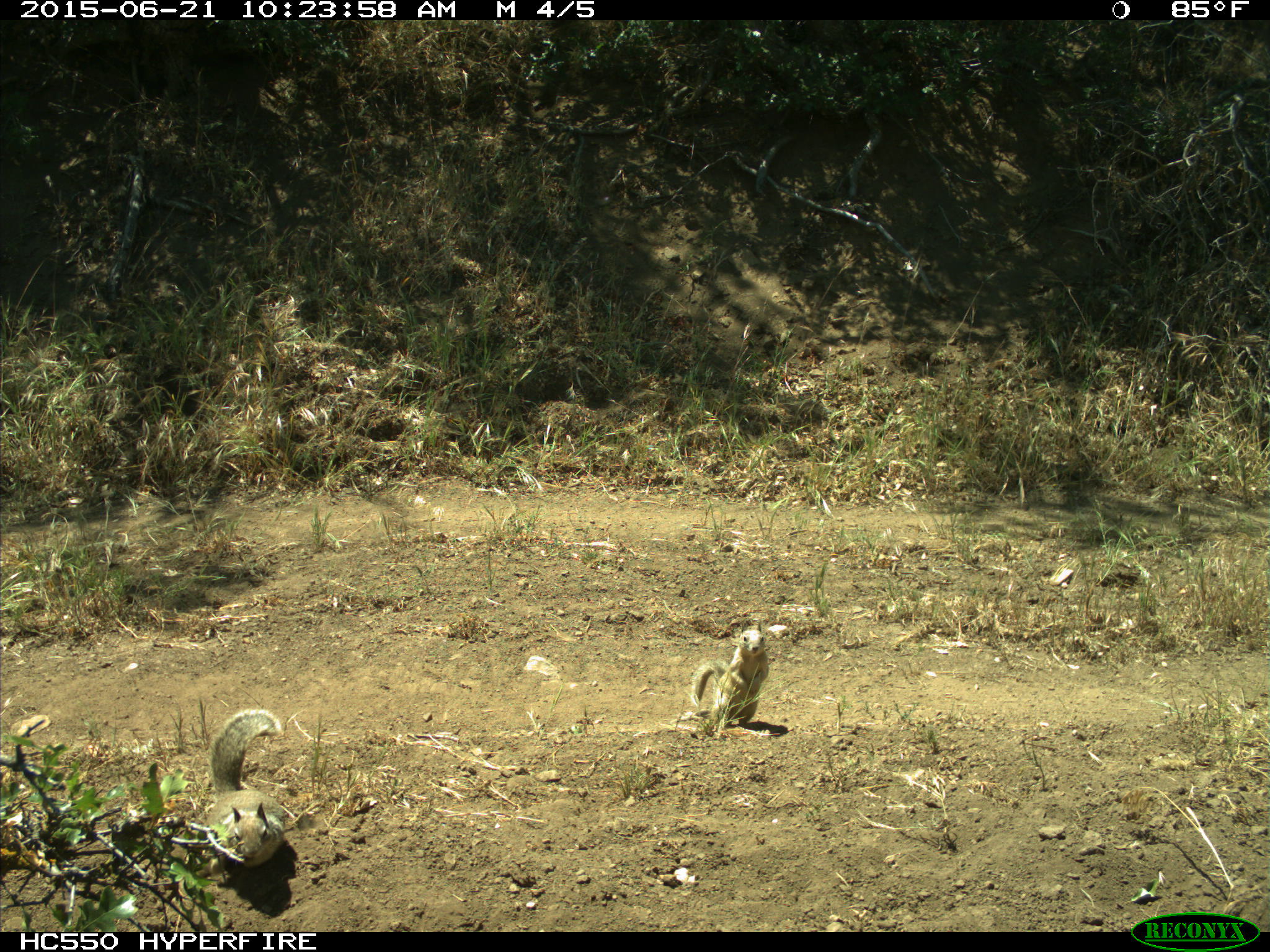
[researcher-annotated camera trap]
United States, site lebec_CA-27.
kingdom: Animalia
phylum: Chordata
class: Mammalia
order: Rodentia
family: Sciuridae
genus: Otospermophilus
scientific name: Otospermophilus beecheyi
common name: california ground squirrel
Otospermophilus beecheyi (california ground squirrel).